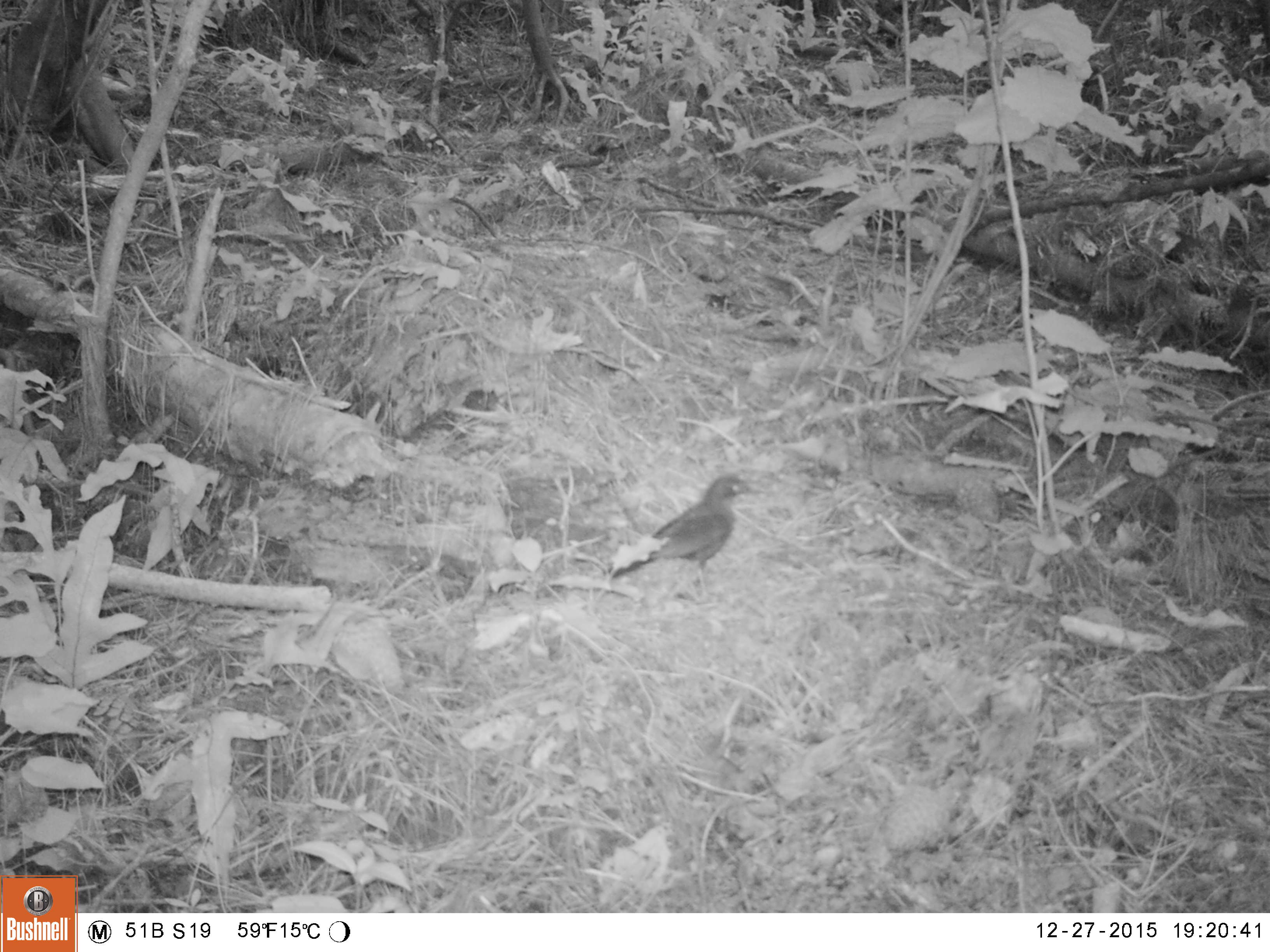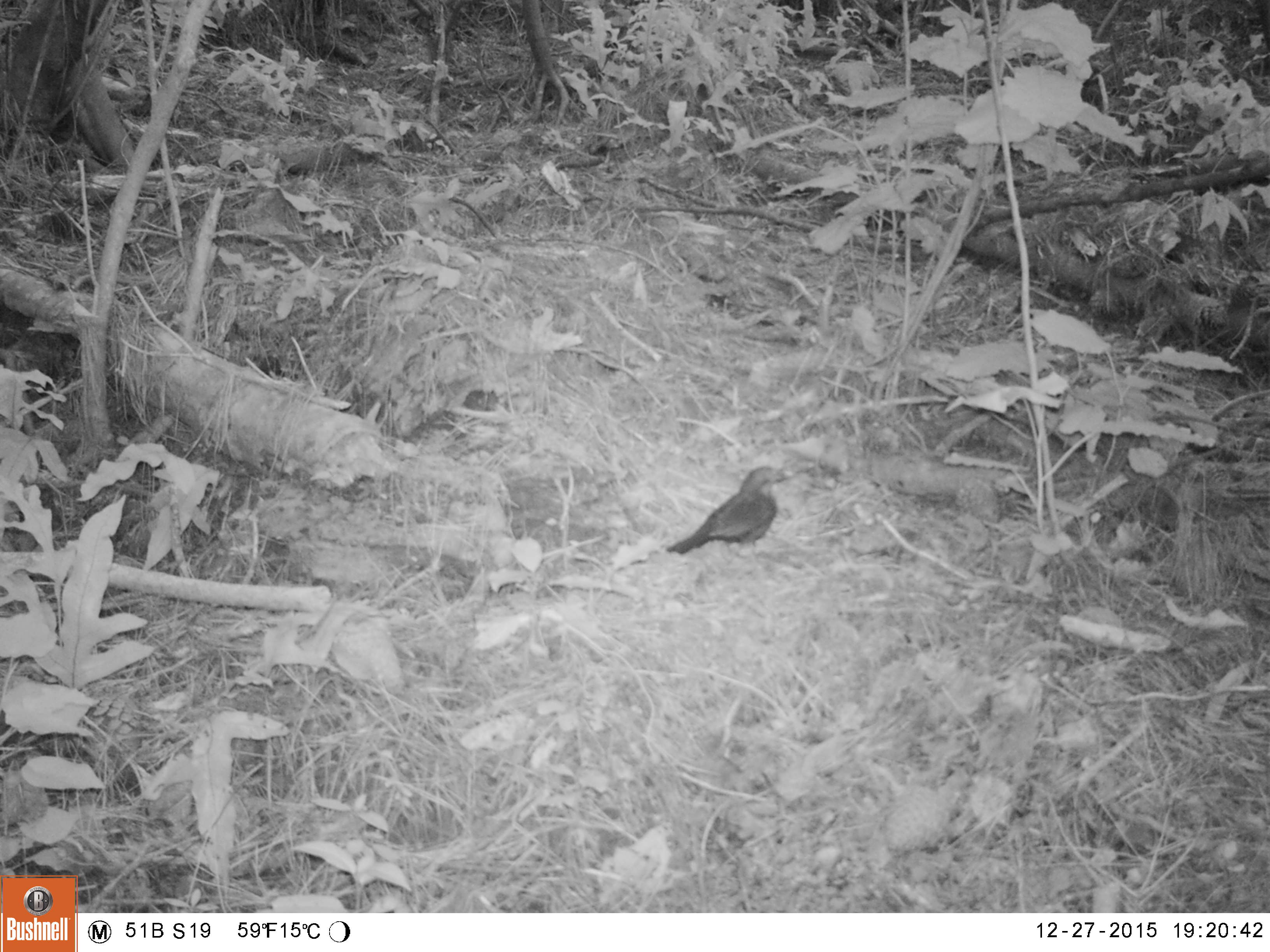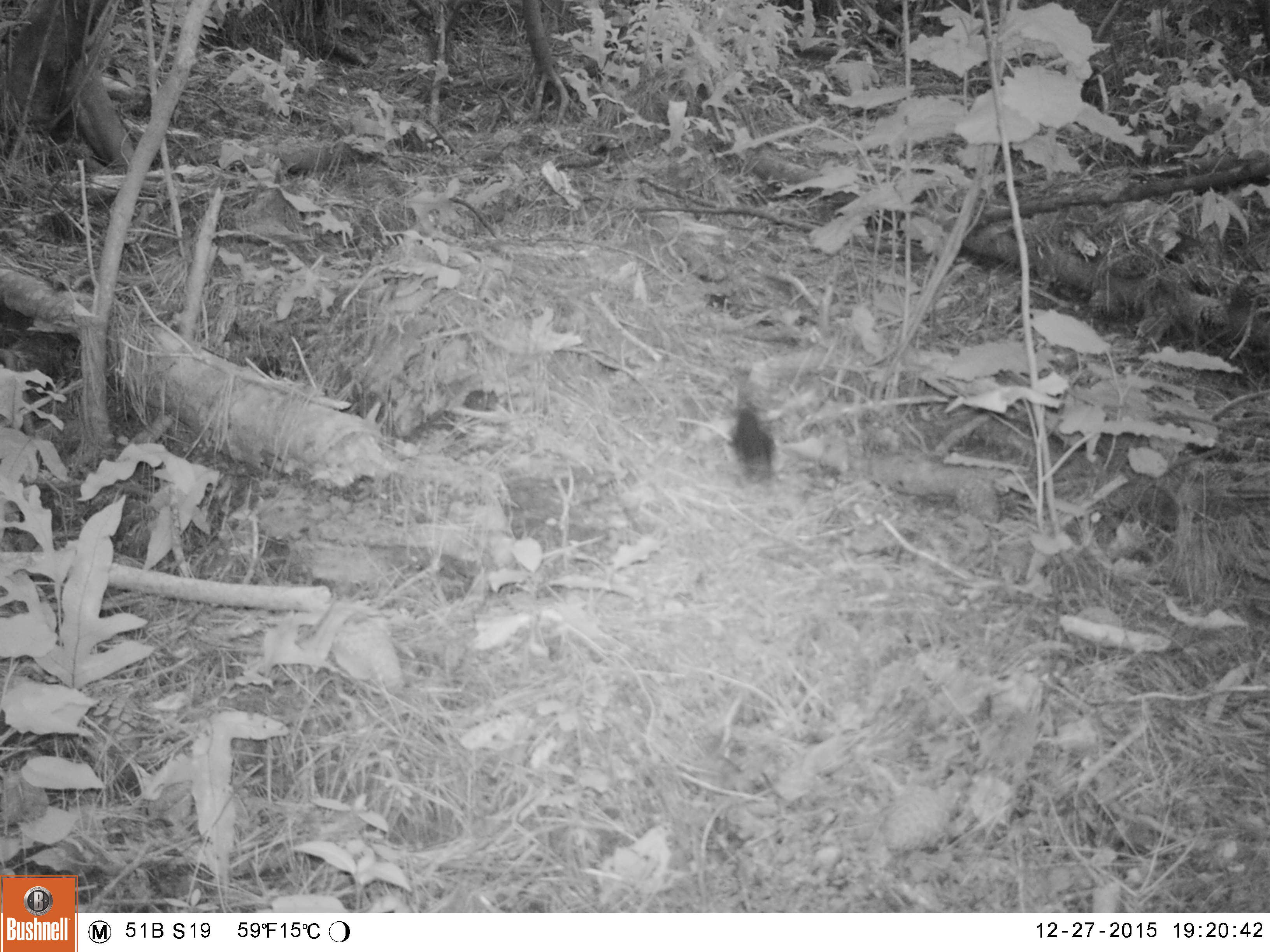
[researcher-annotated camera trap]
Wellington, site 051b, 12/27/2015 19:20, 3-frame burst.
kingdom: Animalia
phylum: Chordata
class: Aves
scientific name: Aves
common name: bird